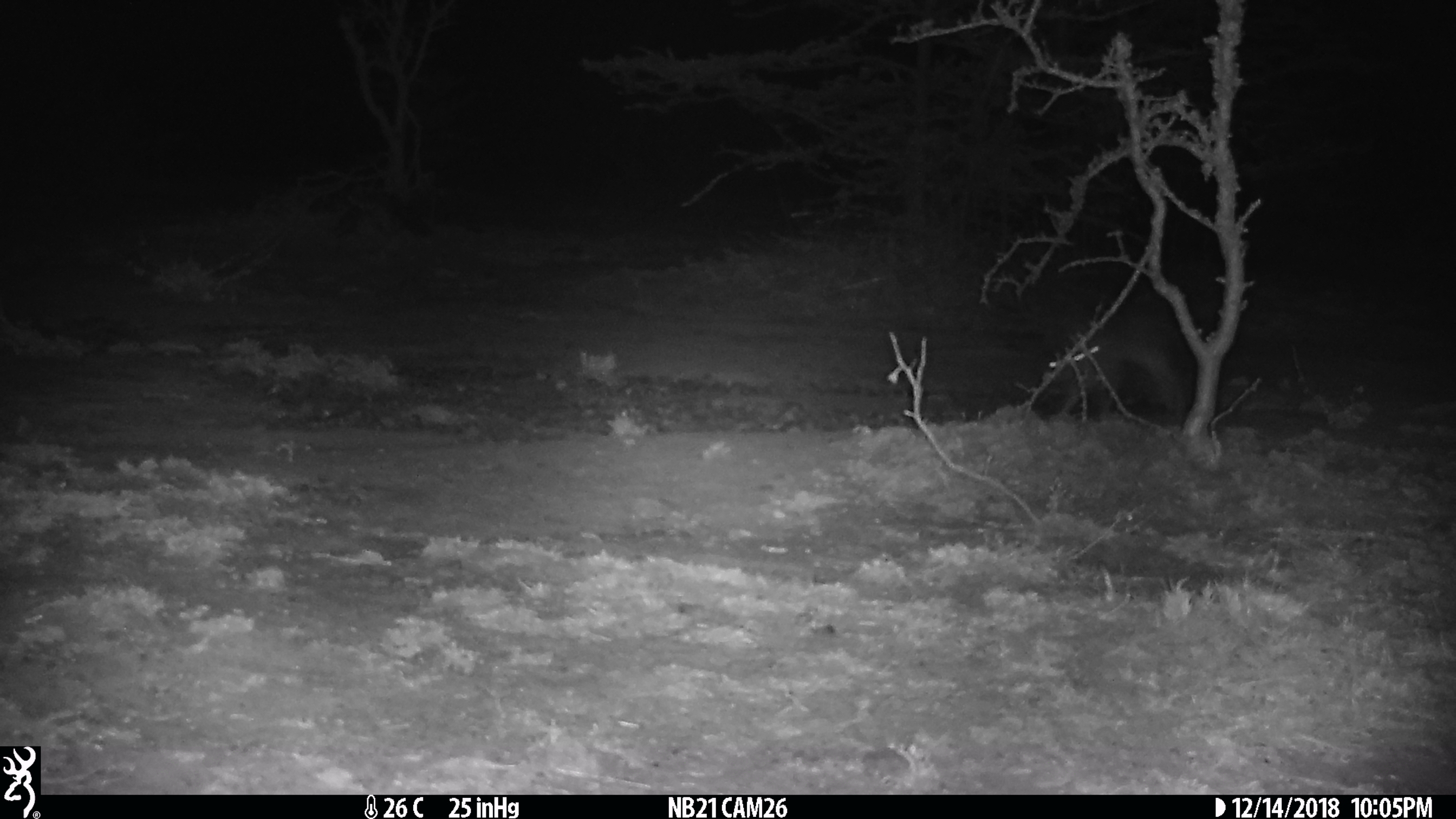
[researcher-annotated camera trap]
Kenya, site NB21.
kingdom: Animalia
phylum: Chordata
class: Mammalia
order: Lagomorpha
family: Leporidae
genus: Lepus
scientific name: Lepus capensis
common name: cape hare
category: hare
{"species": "hare (cape hare) (Lepus capensis)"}